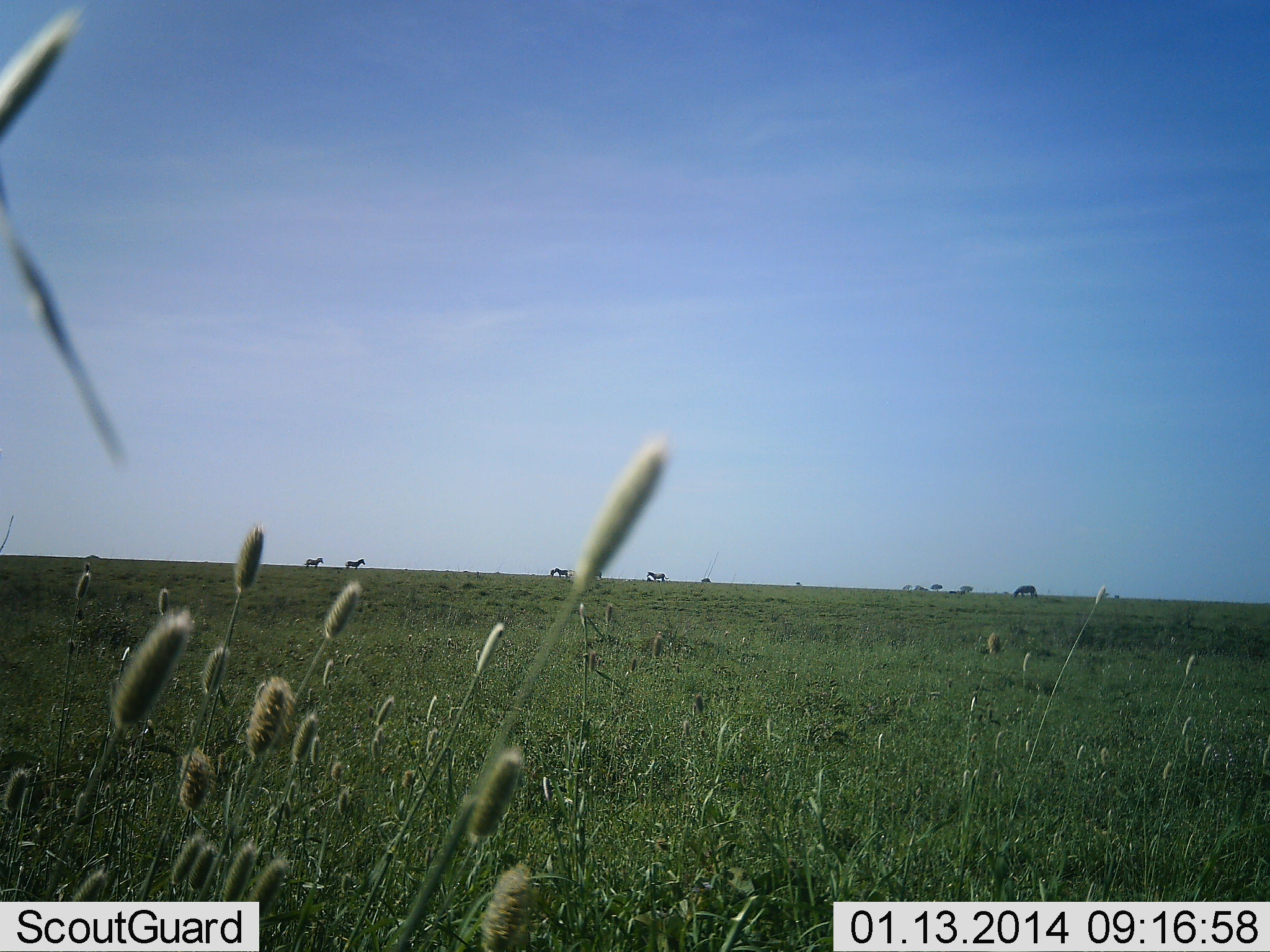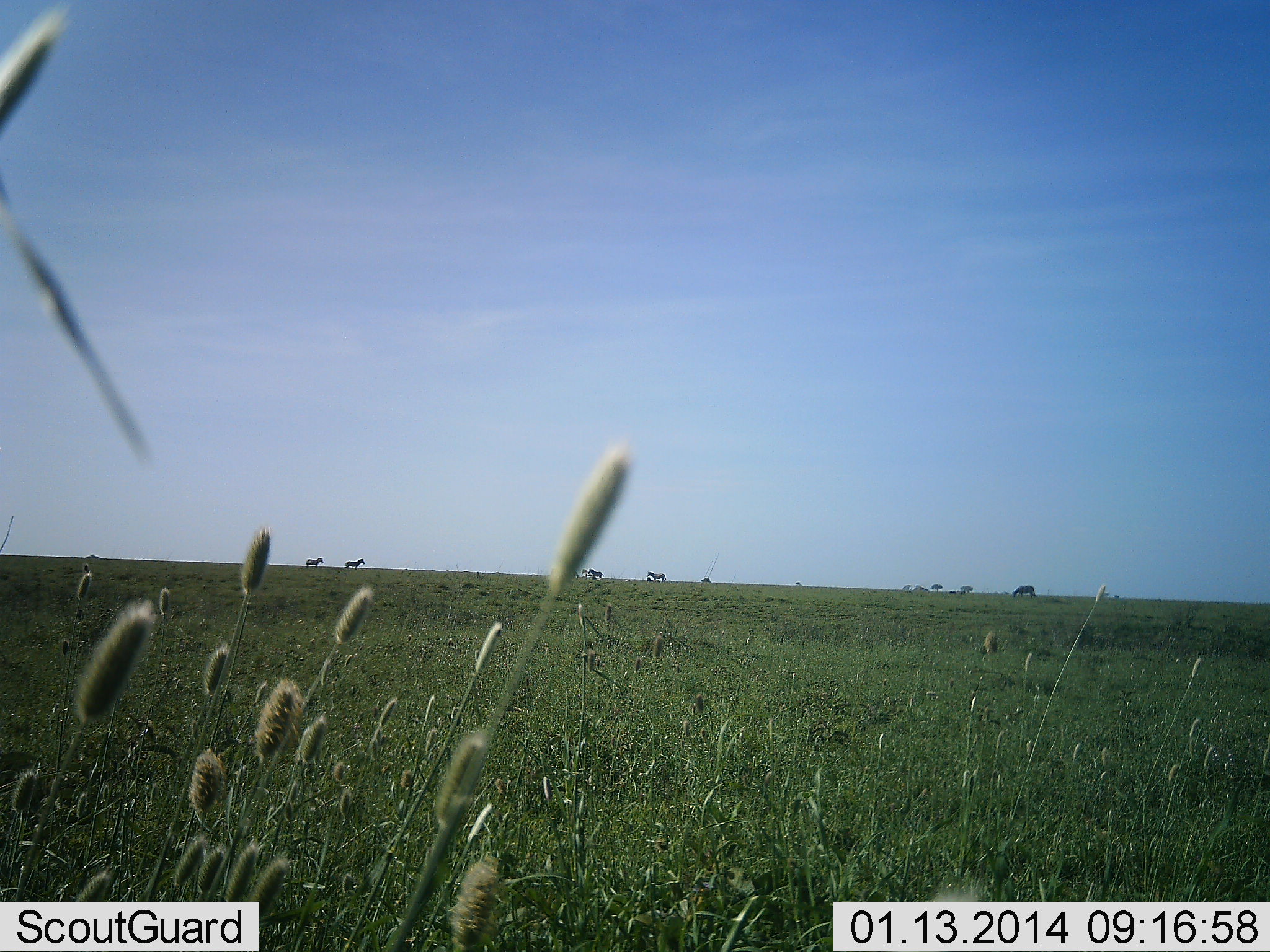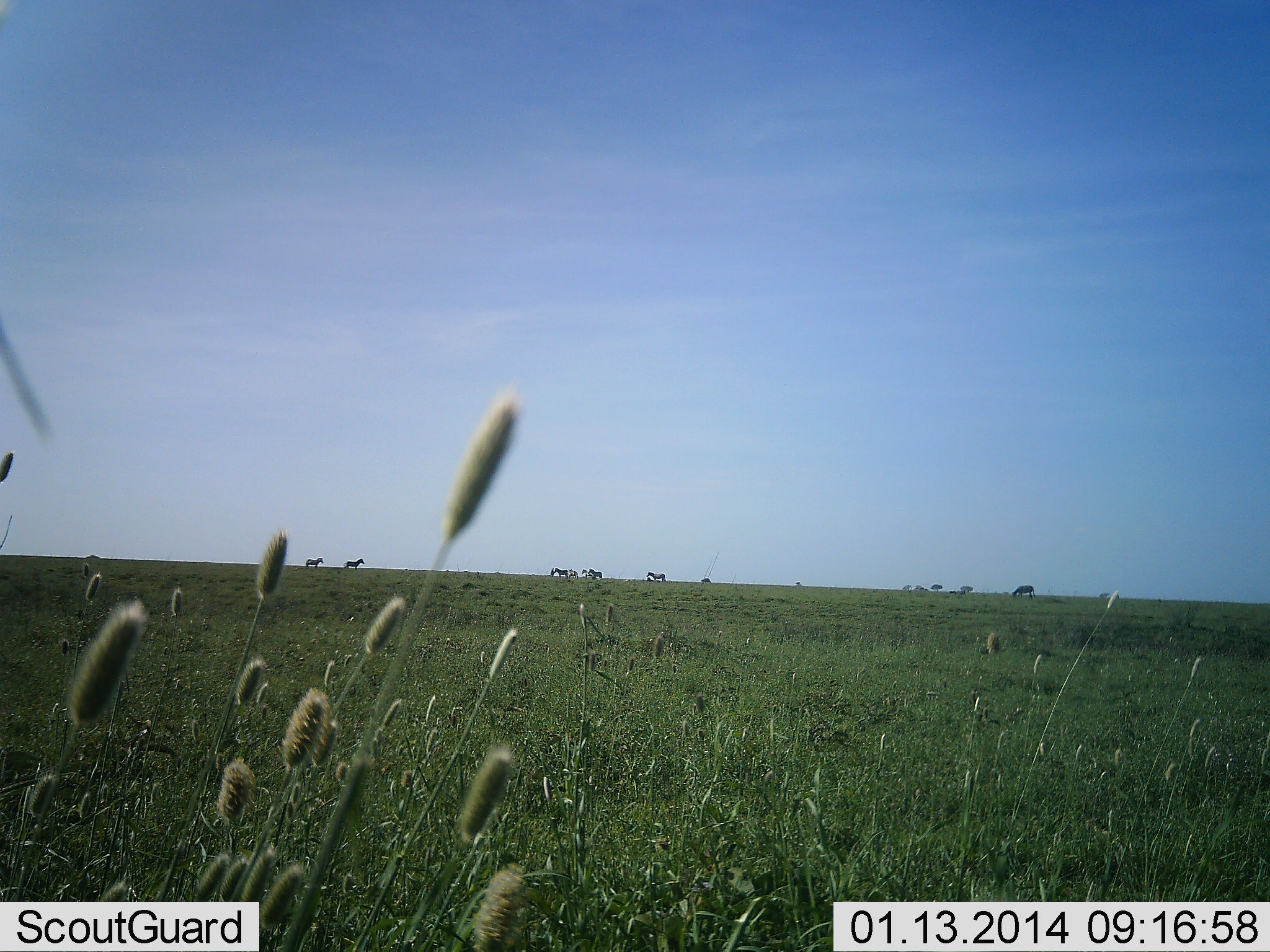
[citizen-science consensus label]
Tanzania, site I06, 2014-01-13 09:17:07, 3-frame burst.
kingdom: Animalia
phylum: Chordata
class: Mammalia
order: Perissodactyla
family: Equidae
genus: Equus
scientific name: Equus quagga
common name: plains zebra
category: zebra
Zebra (plains zebra) (Equus quagga), count 7. Behavior (volunteer vote fractions): standing 100%, resting 10%, moving 0%, interacting 0%. Young present (vote fraction): 0%. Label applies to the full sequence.